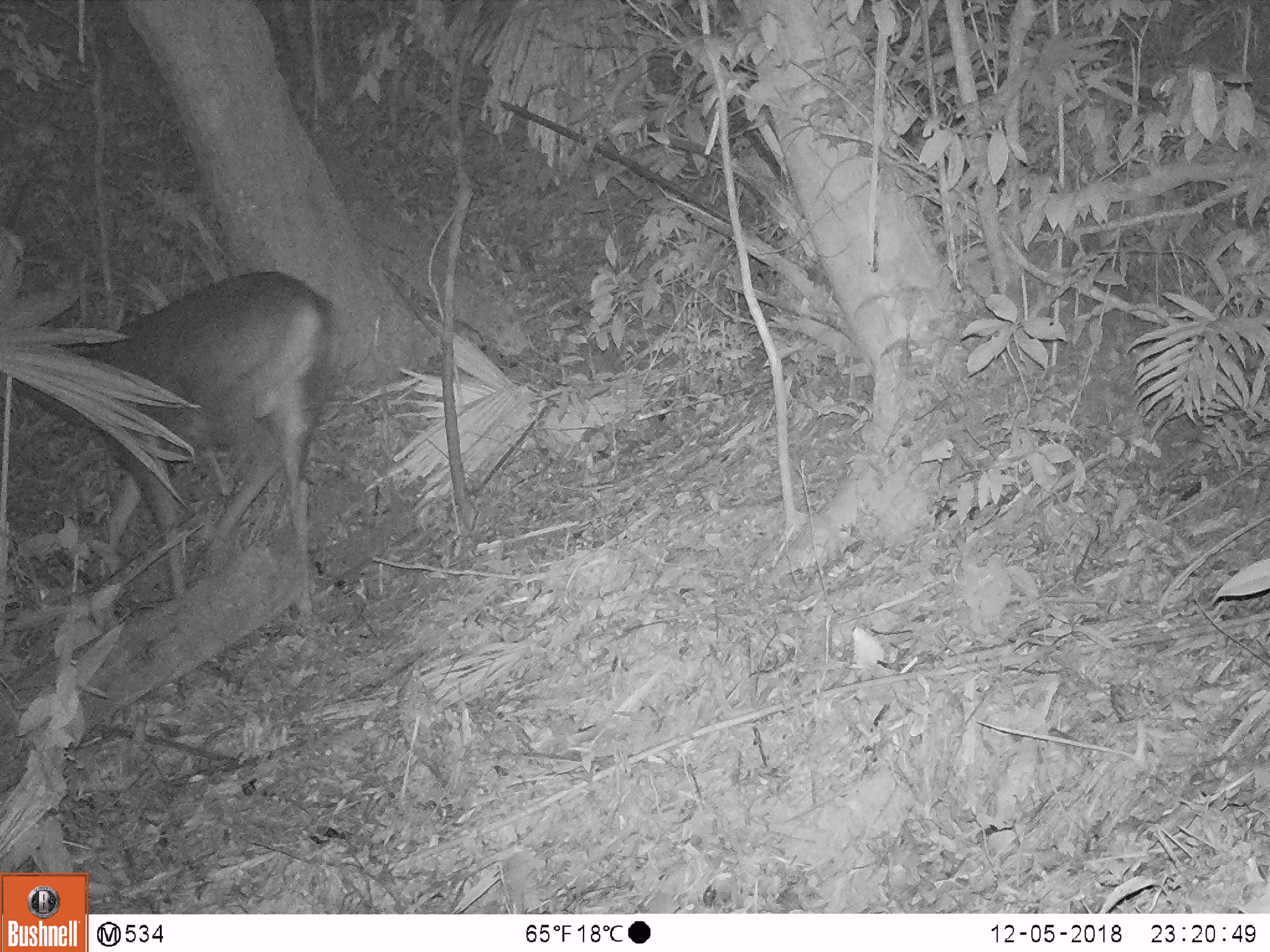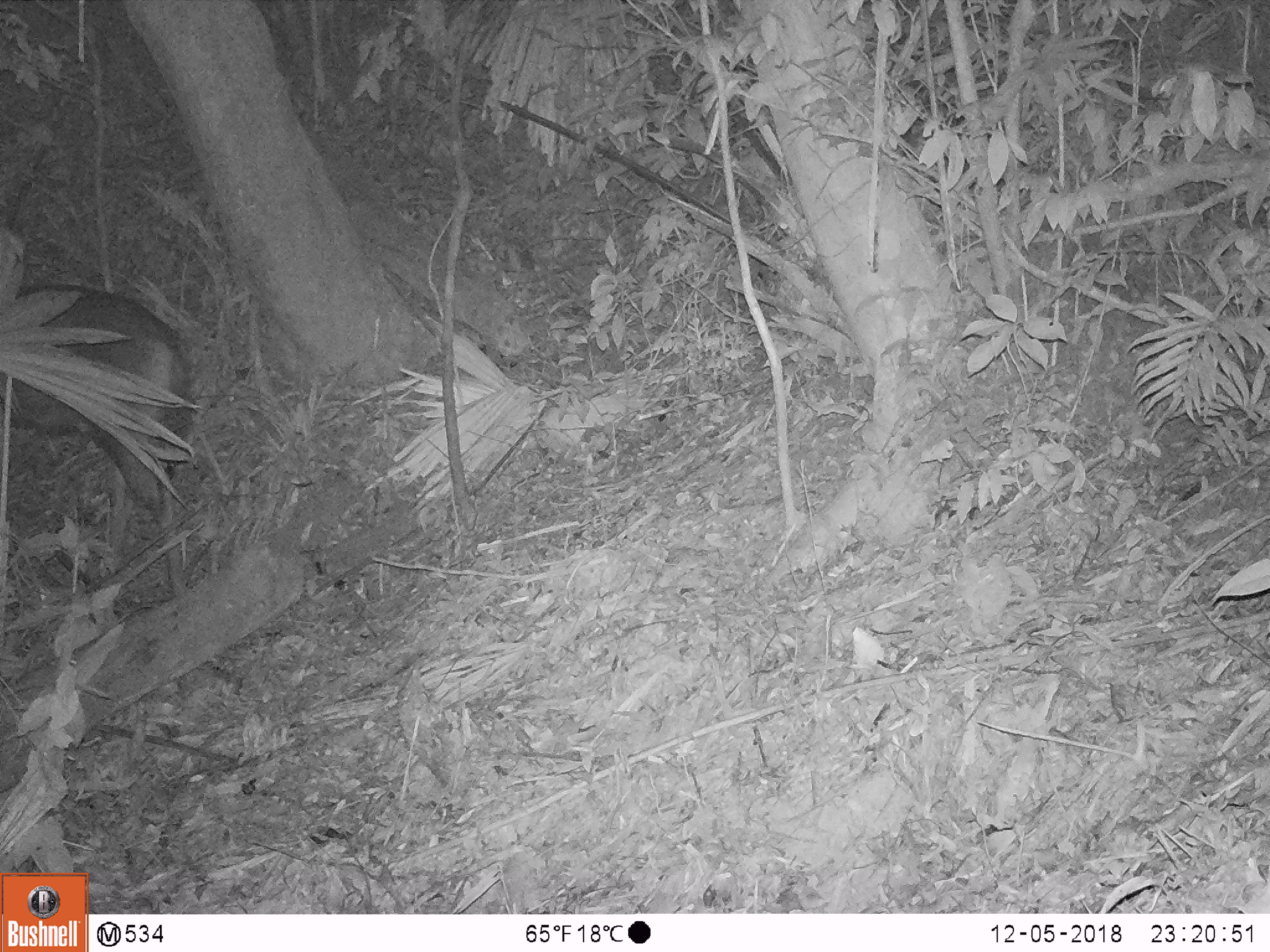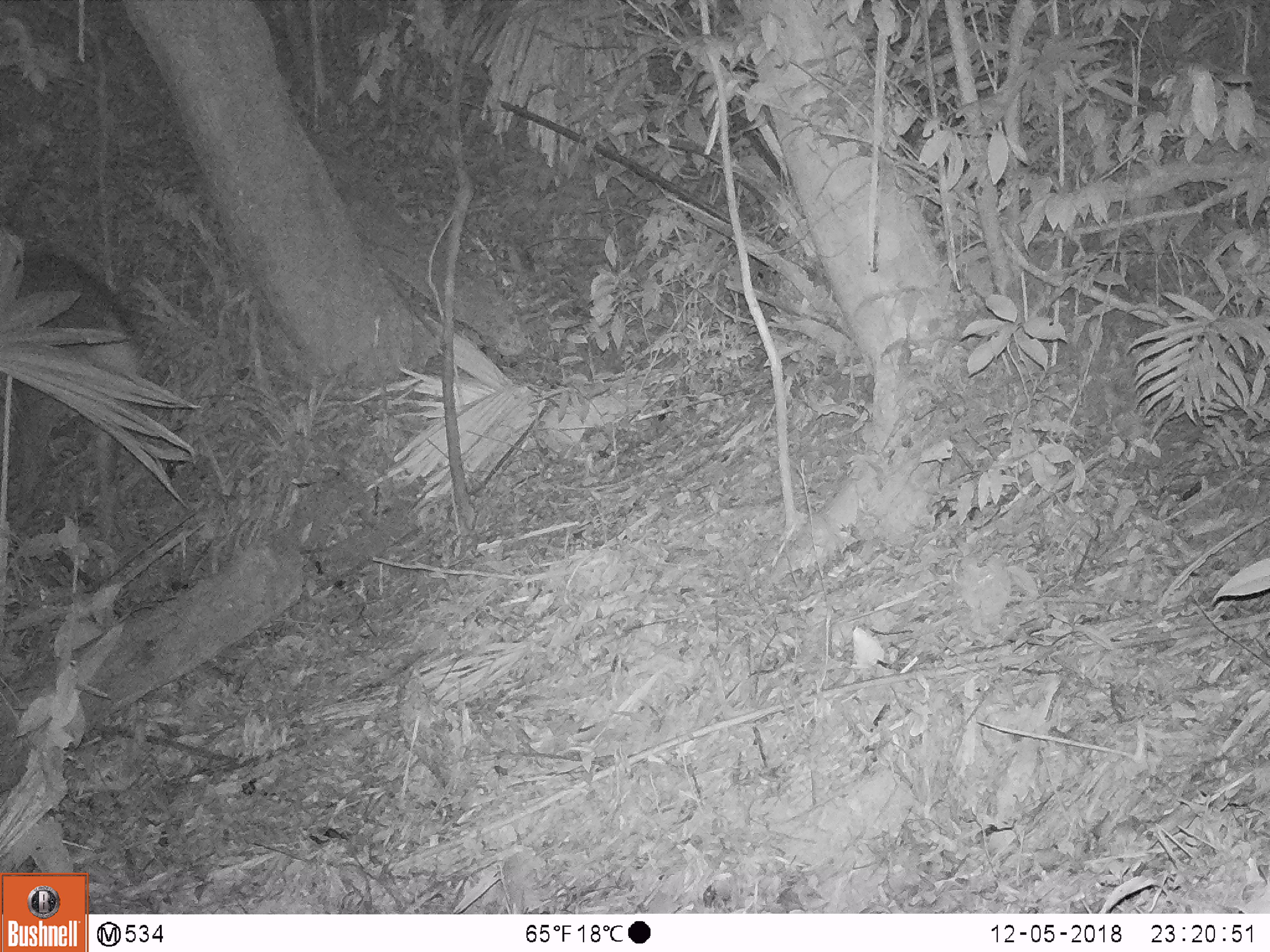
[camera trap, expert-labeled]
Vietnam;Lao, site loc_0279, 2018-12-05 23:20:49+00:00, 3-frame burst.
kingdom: Animalia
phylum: Chordata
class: Mammalia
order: Artiodactyla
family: Cervidae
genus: Rusa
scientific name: Rusa unicolor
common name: sambar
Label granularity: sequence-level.